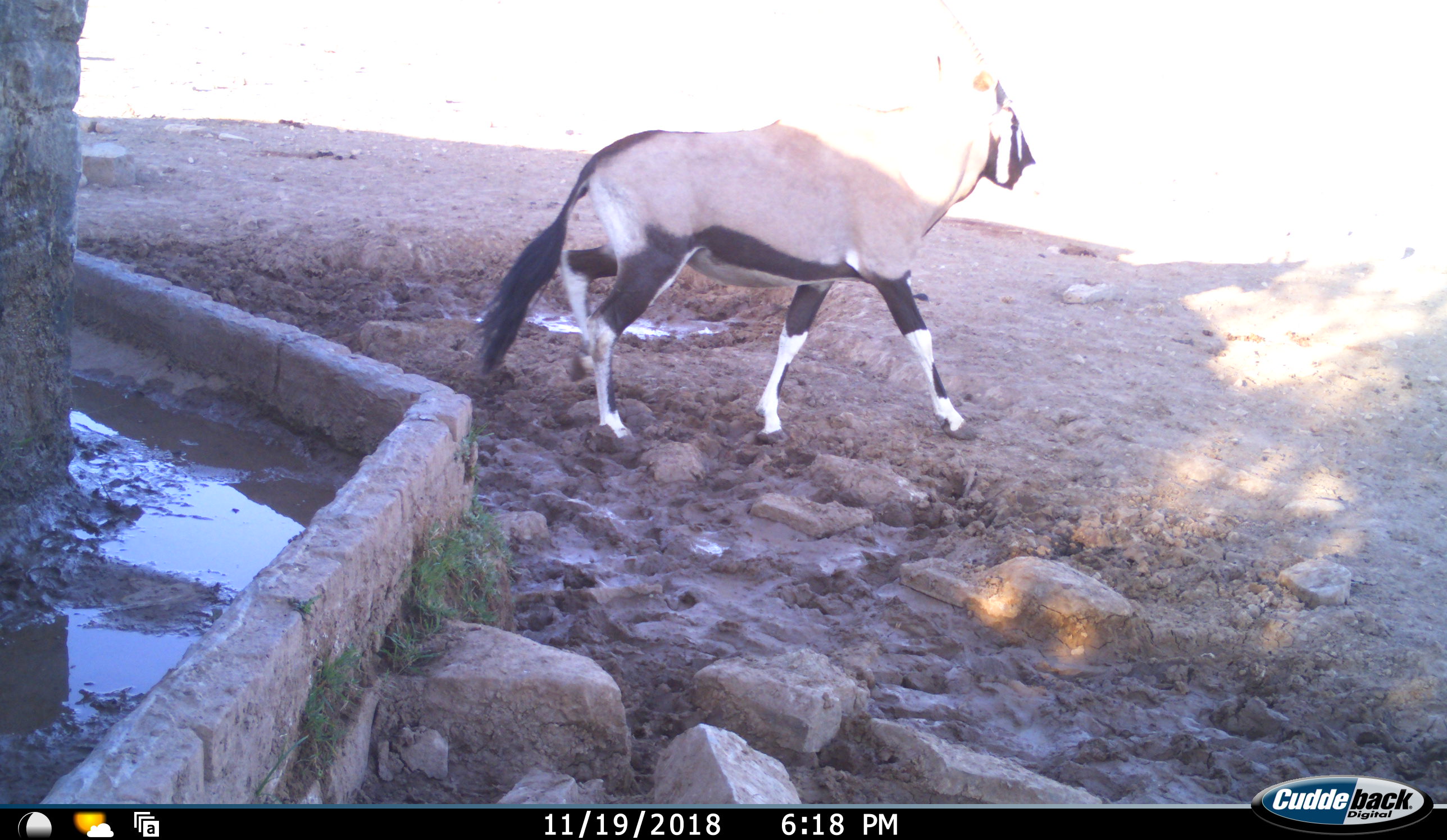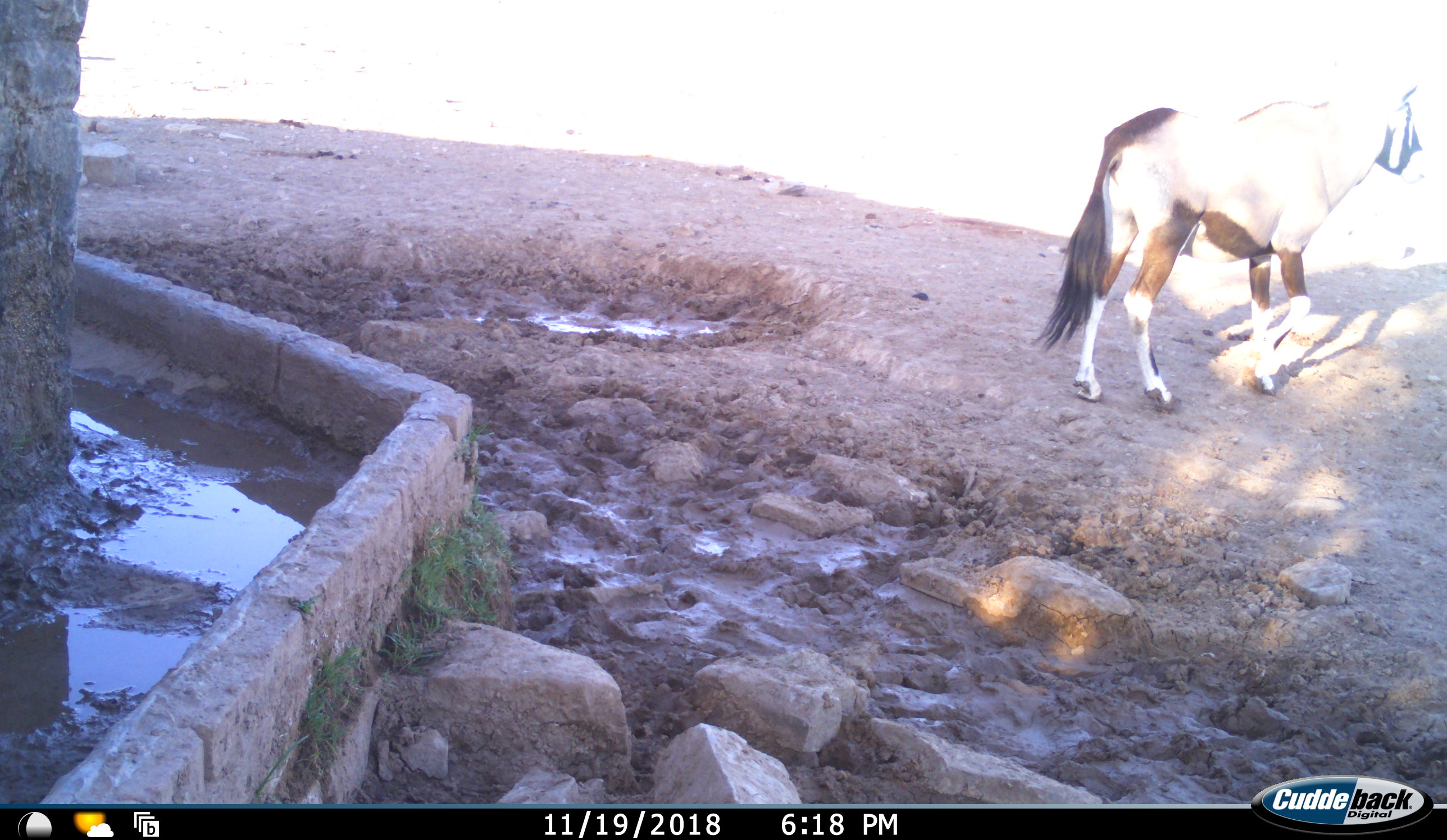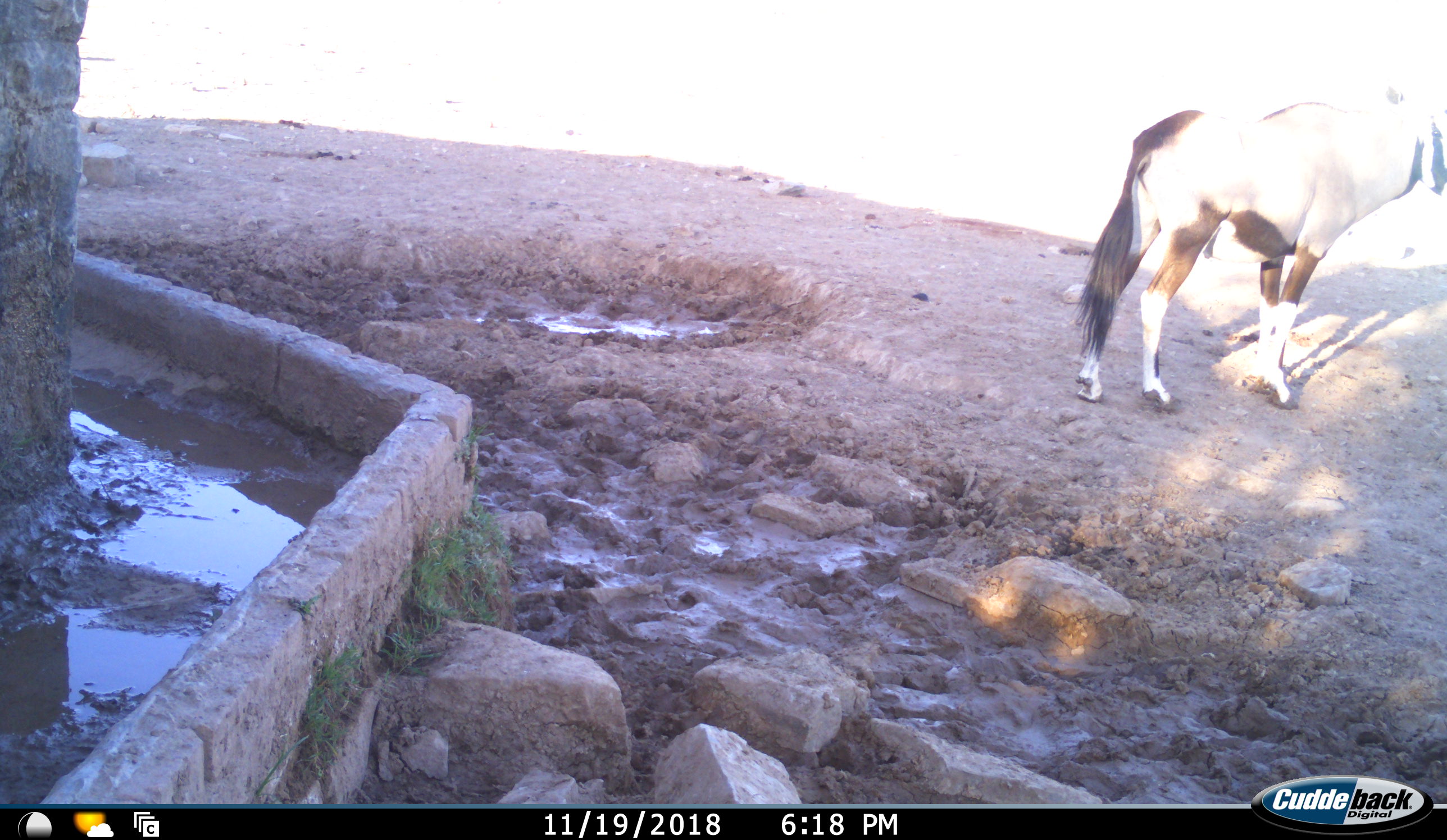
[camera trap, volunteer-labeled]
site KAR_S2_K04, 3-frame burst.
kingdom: Animalia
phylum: Chordata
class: Mammalia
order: Artiodactyla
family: Bovidae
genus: Oryx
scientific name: Oryx gazella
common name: gemsbok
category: oryx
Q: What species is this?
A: Oryx (gemsbok) (Oryx gazella).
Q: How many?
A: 1.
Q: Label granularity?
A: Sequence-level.